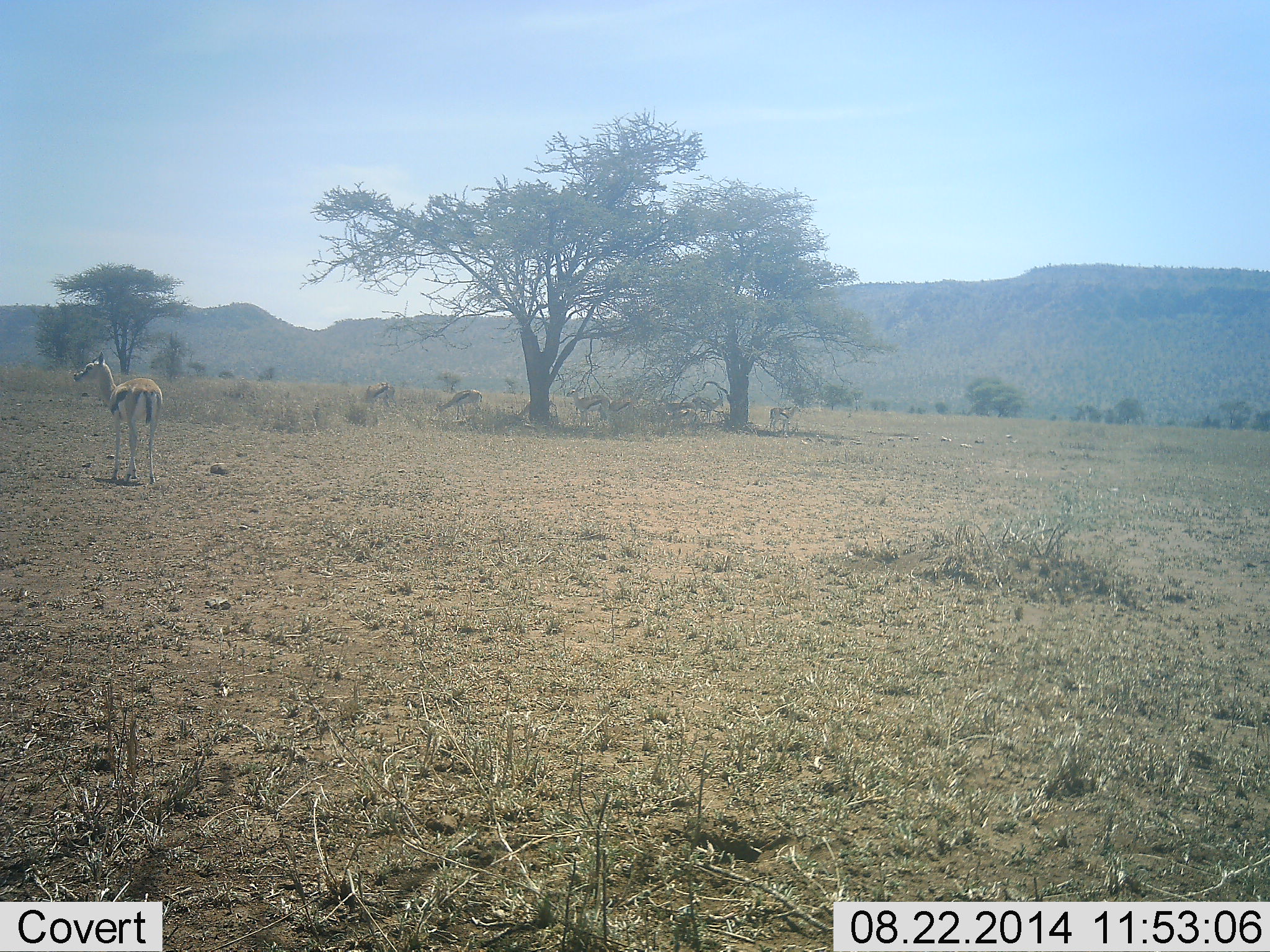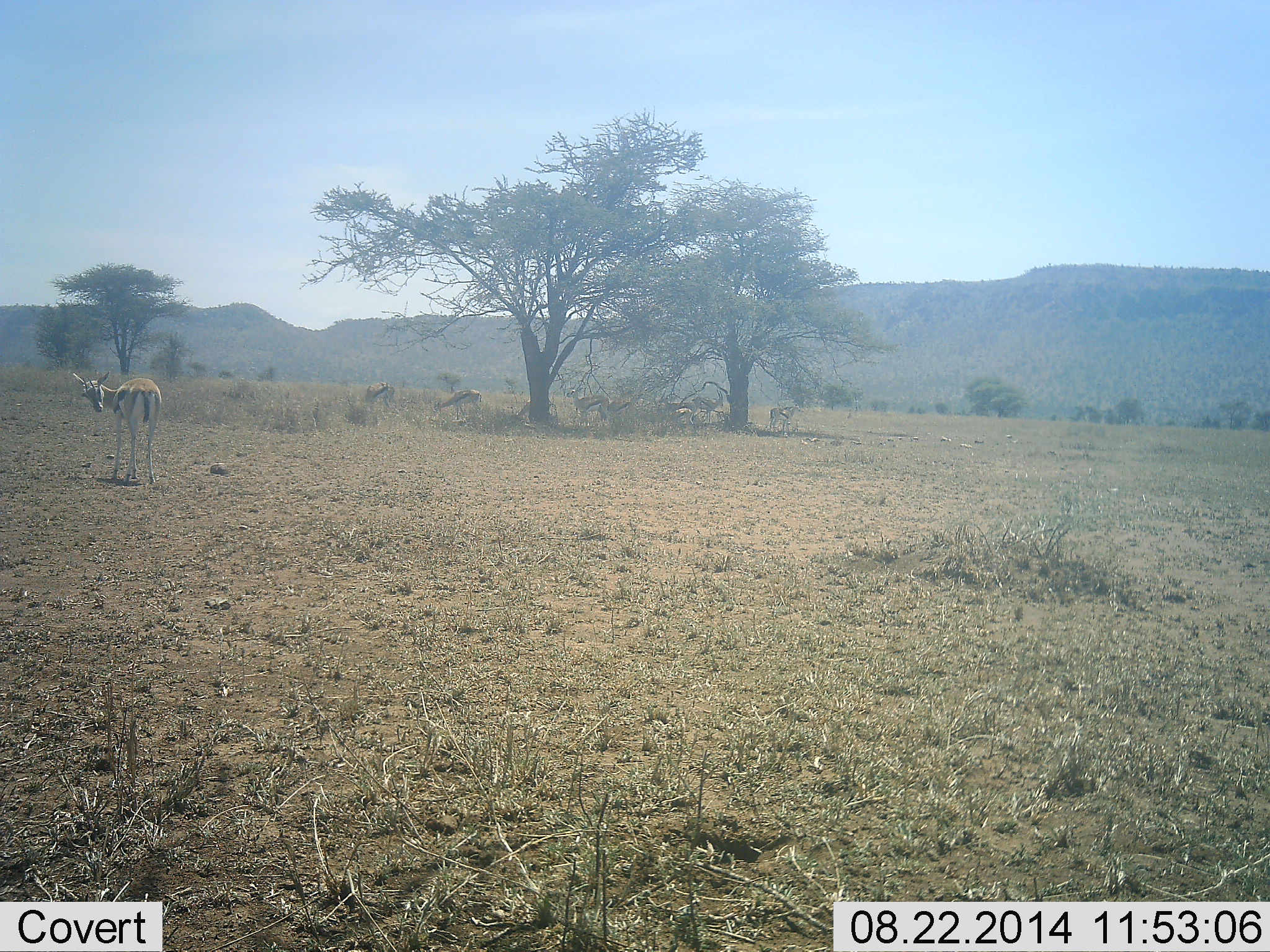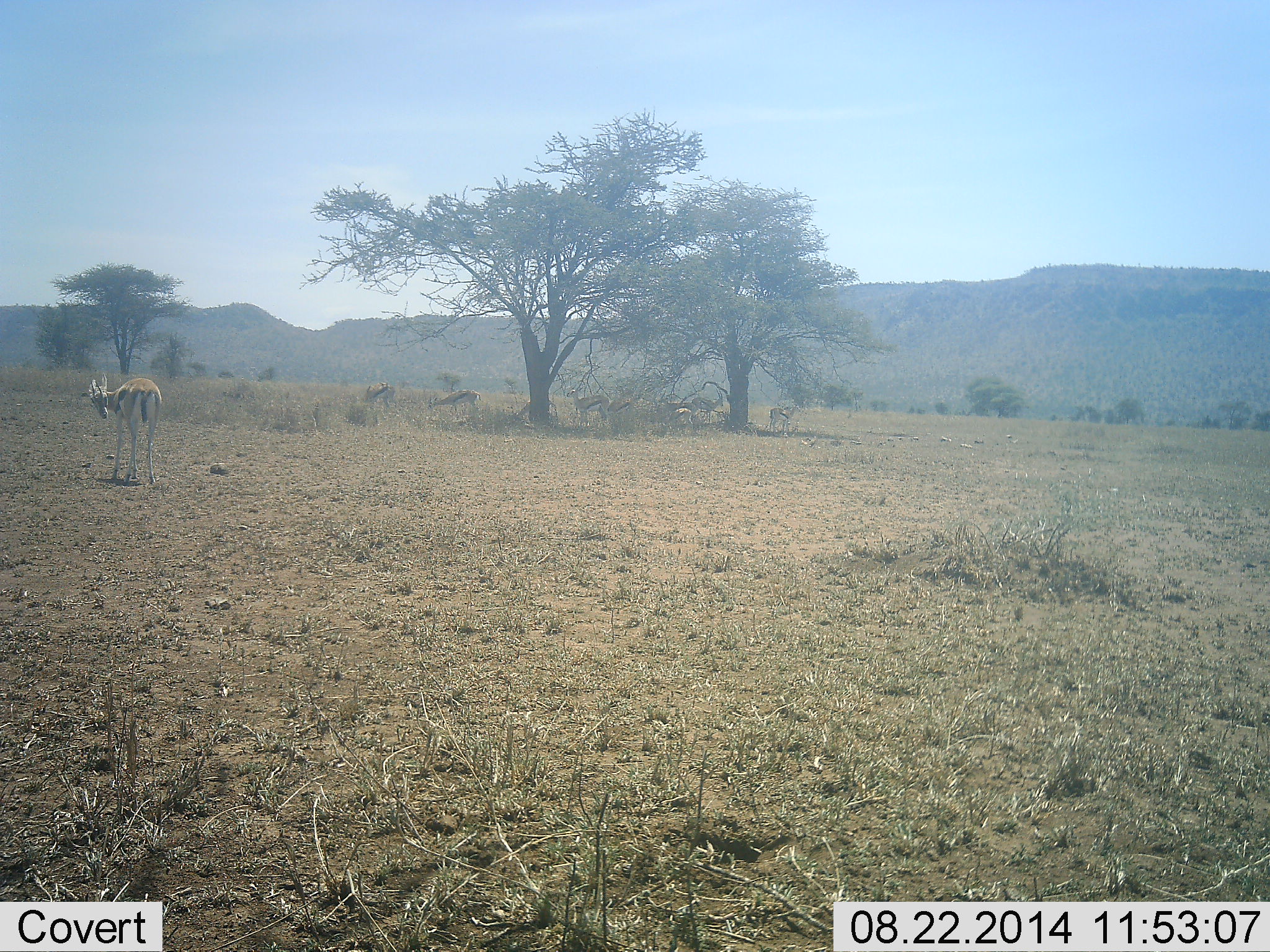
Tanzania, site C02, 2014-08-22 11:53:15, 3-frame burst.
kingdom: Animalia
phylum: Chordata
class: Mammalia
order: Artiodactyla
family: Bovidae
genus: Eudorcas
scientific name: Eudorcas thomsonii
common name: thomson's gazelle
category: gazellethomsons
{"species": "gazellethomsons (thomson's gazelle) (Eudorcas thomsonii)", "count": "6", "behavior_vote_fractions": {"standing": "100%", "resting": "0%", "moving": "0%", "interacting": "0%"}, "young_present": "0%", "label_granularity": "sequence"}